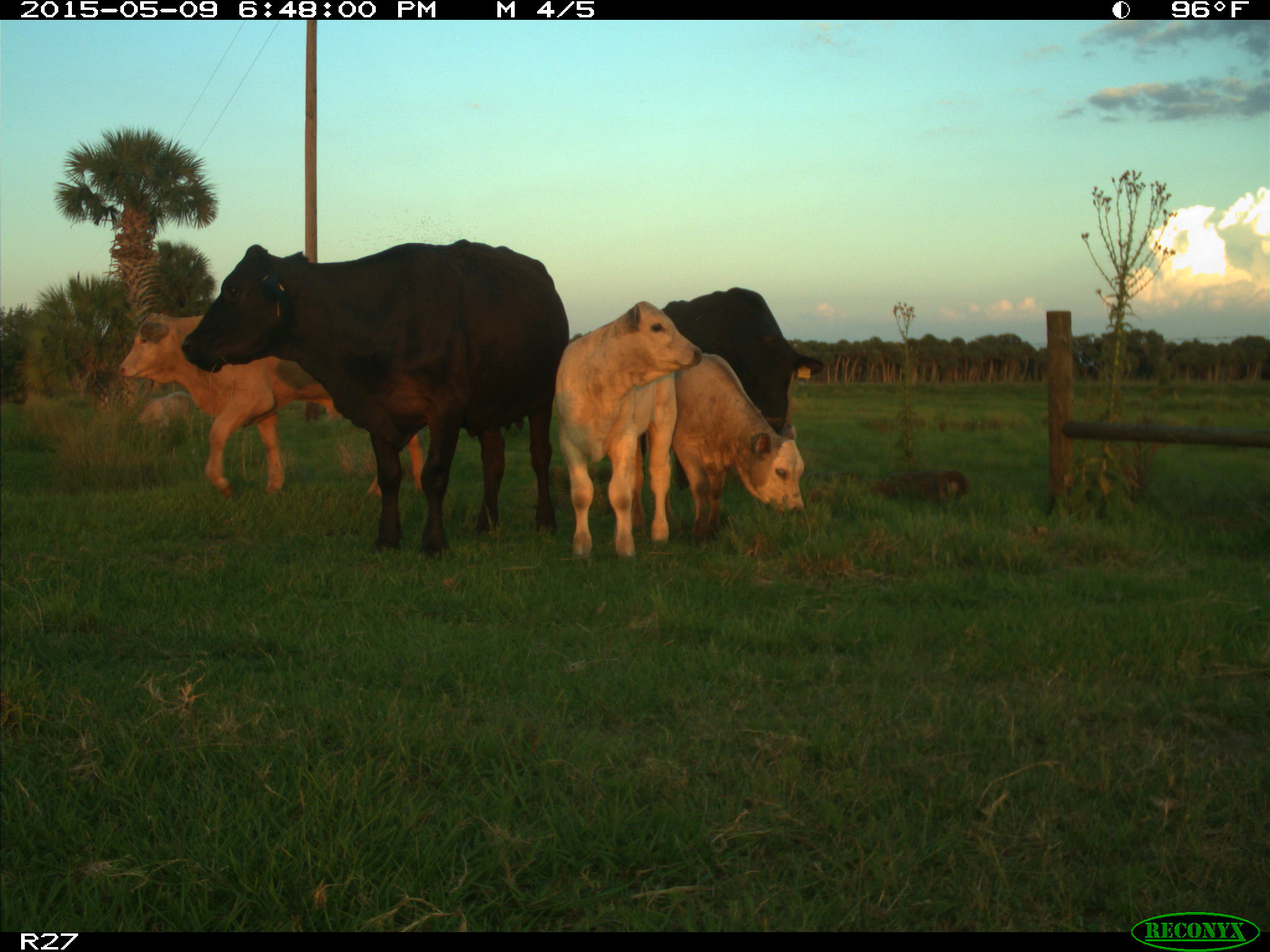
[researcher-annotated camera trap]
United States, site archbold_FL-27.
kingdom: Animalia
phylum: Chordata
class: Mammalia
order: Artiodactyla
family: Bovidae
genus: Bos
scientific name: Bos taurus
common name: domestic cow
Bos taurus (domestic cow).